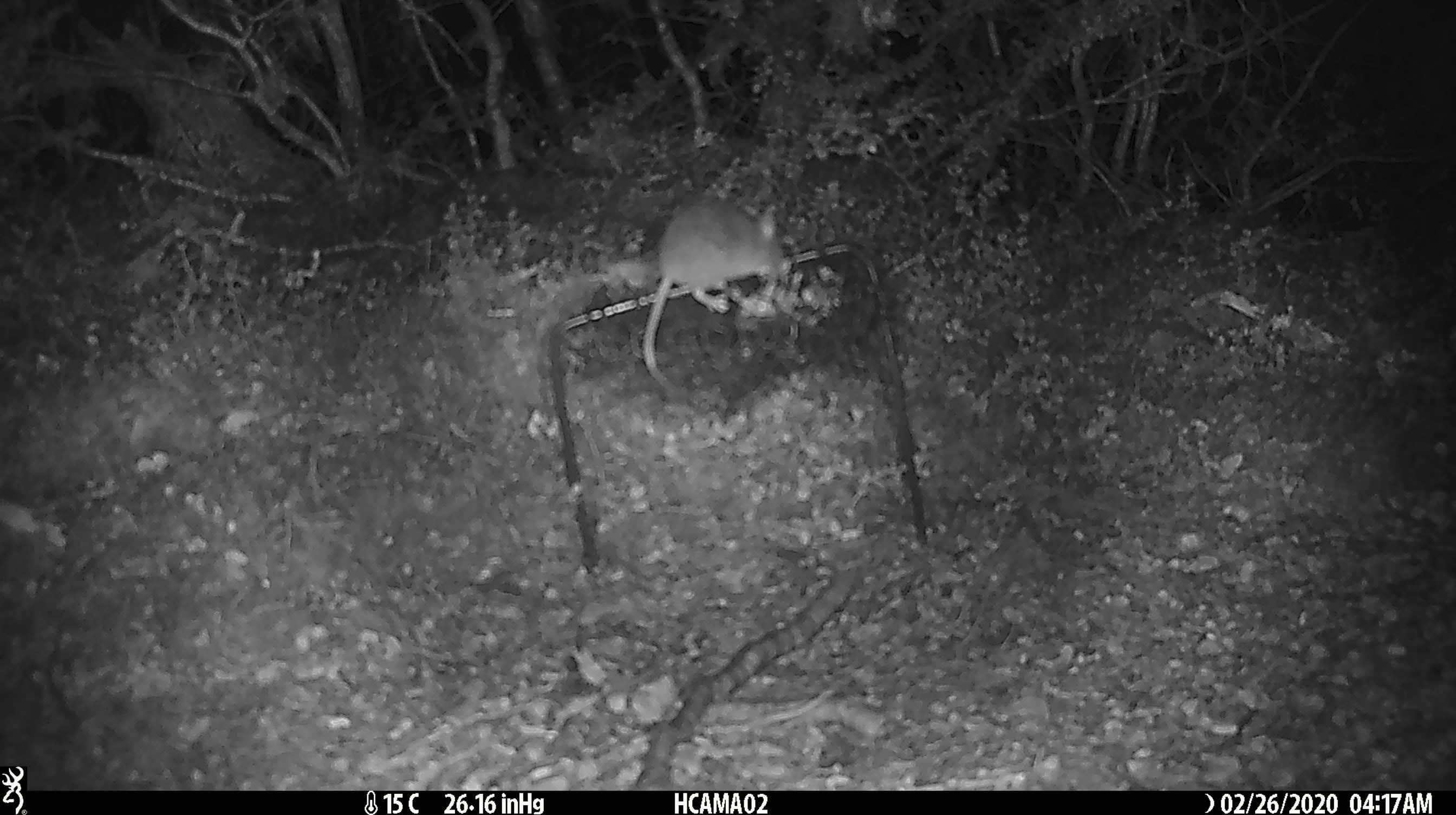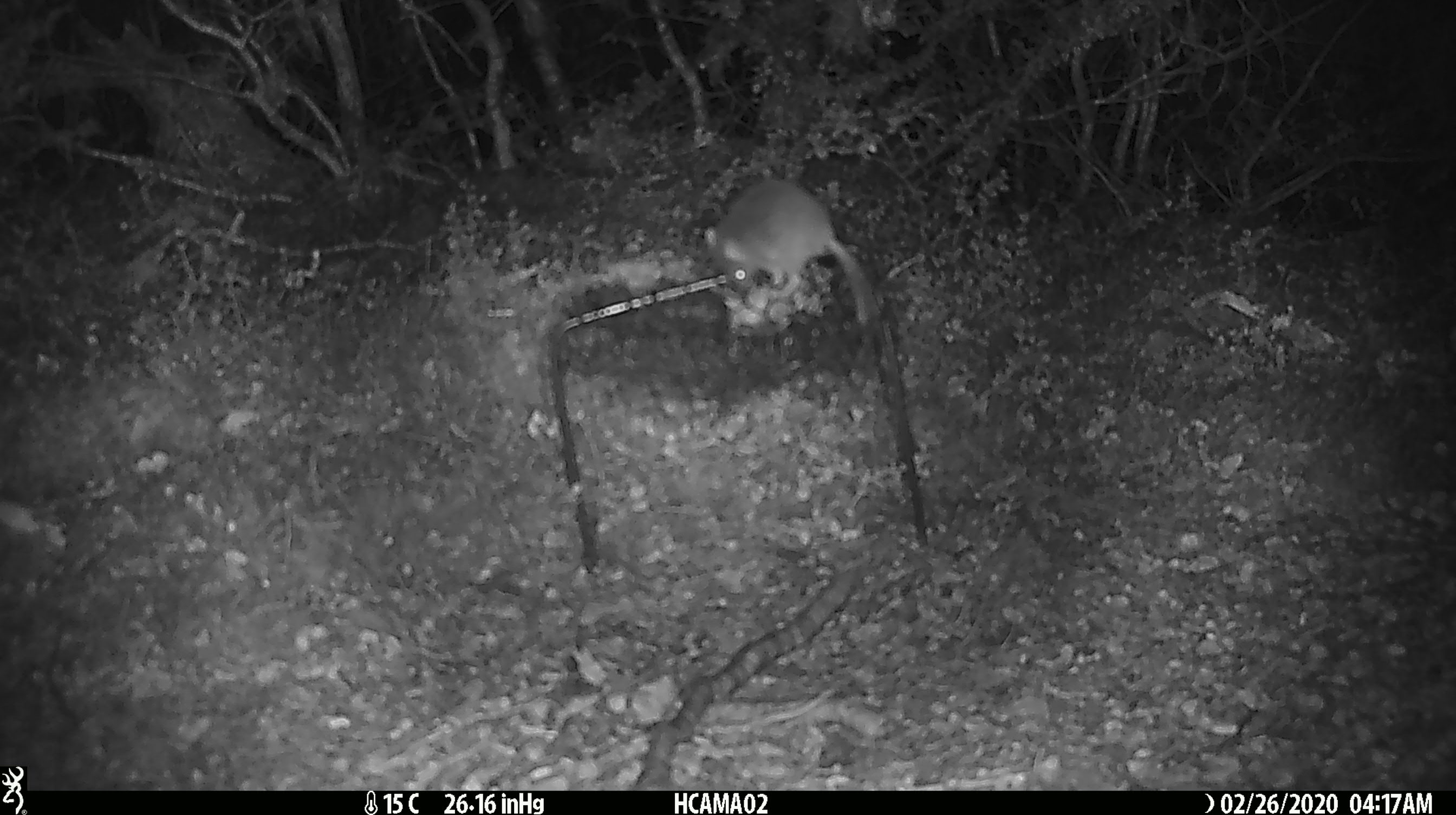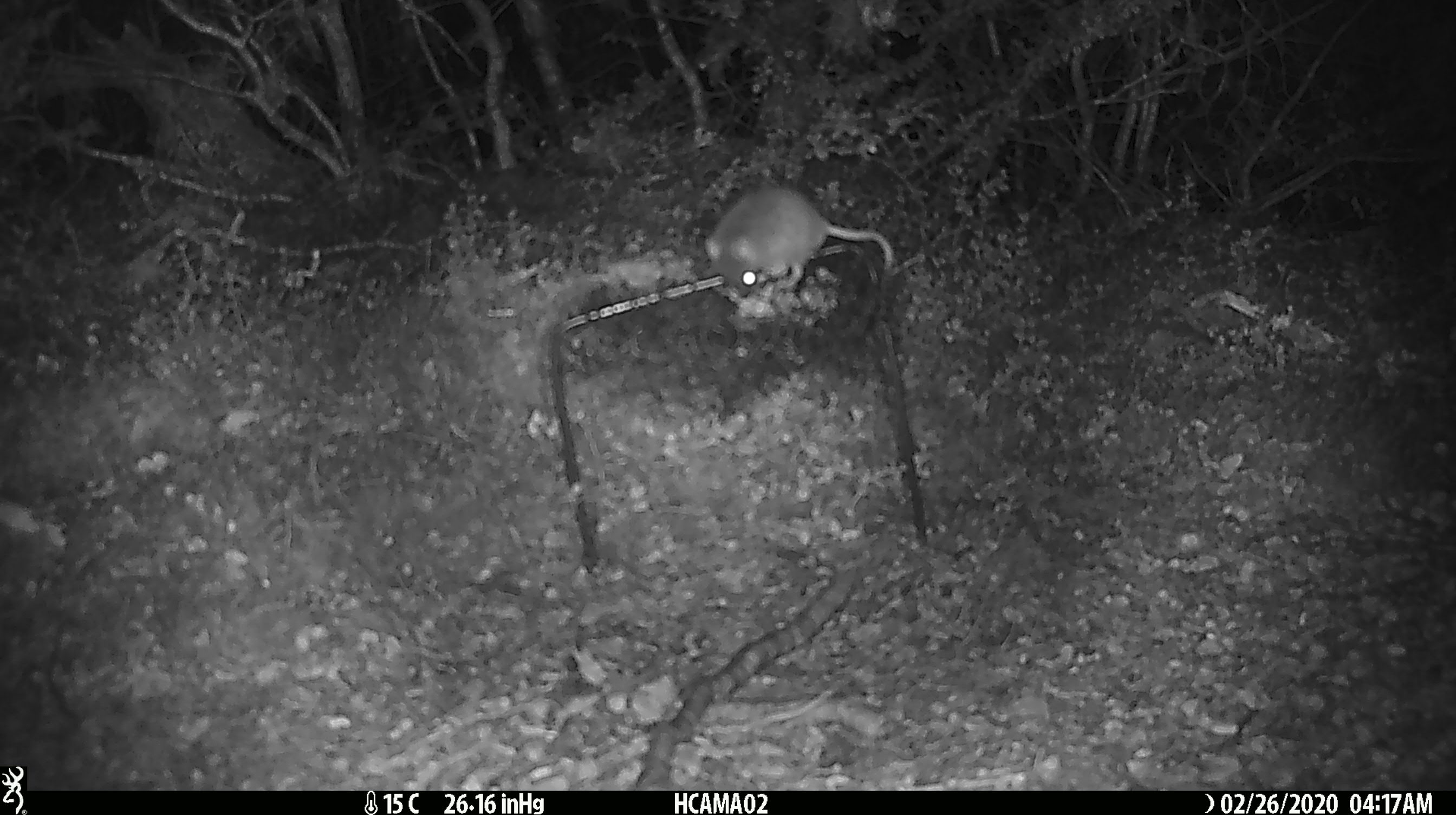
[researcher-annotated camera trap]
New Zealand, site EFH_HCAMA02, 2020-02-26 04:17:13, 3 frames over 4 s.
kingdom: Animalia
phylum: Chordata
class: Mammalia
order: Rodentia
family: Muridae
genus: Mus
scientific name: Mus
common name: mouse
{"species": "mouse (Mus)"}